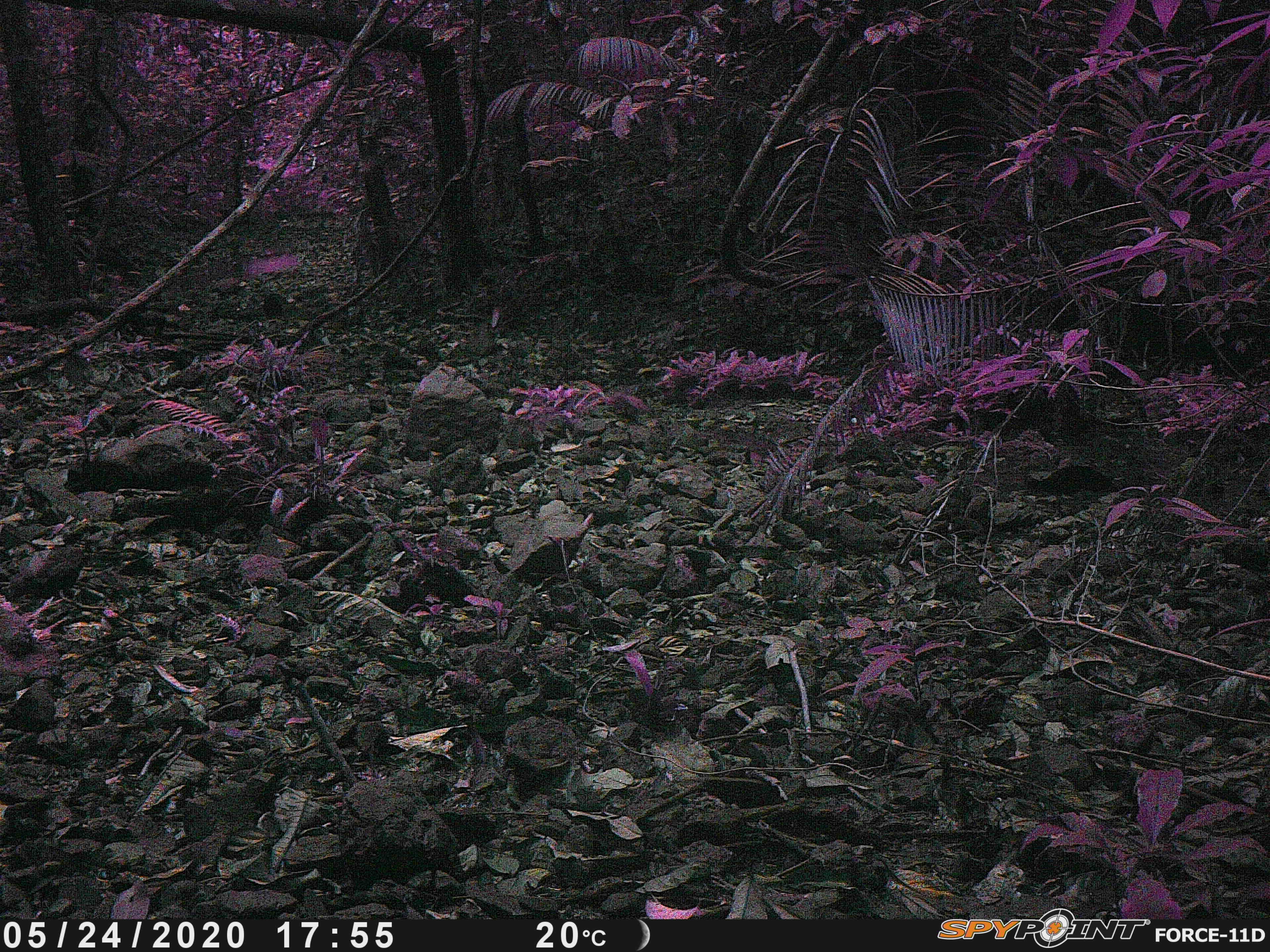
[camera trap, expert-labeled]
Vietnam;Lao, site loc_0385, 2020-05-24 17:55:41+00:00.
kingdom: Animalia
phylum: Chordata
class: Aves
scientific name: Aves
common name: bird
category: unidentified bird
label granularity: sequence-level